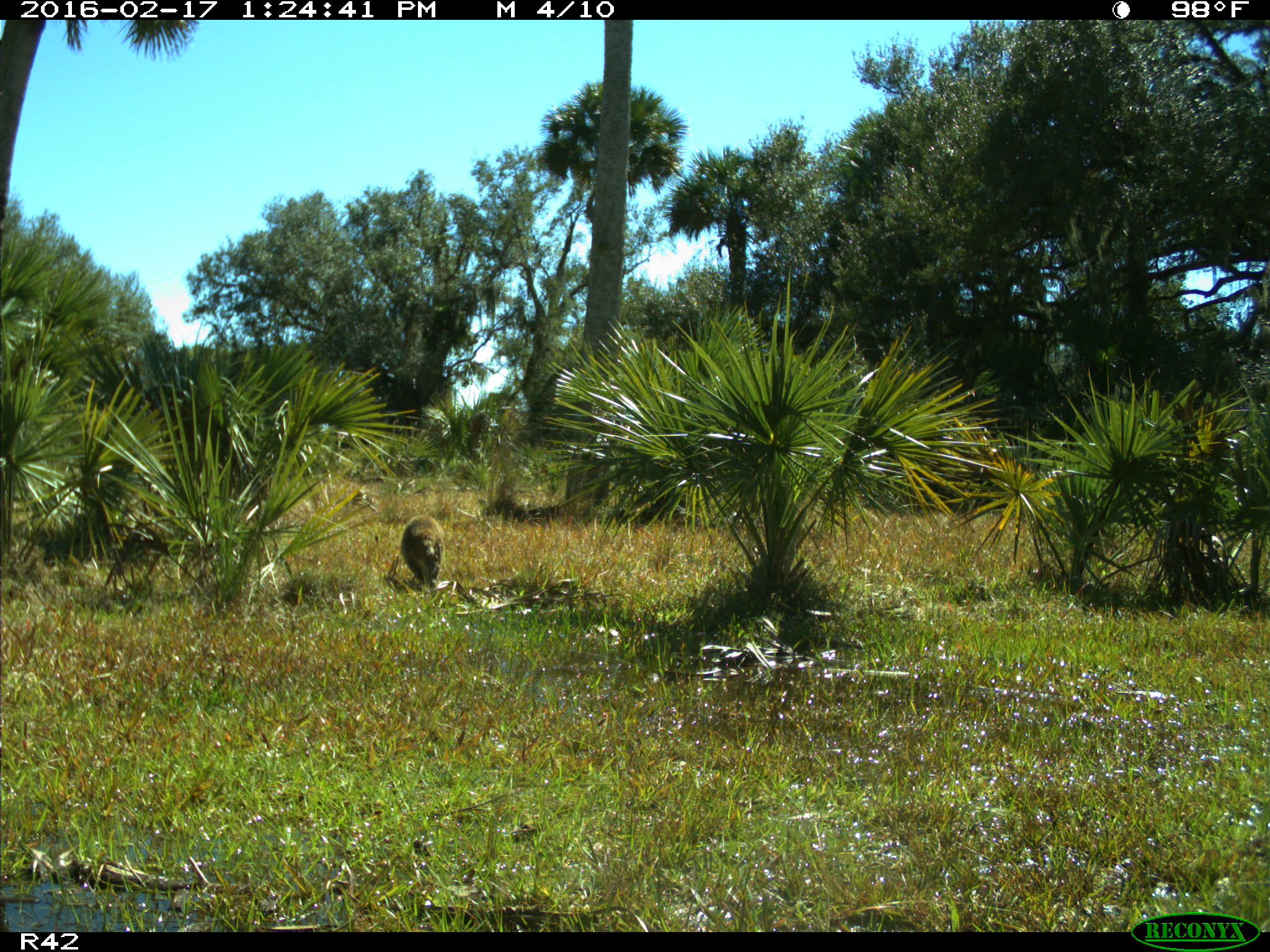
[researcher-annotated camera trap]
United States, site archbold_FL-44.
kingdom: Animalia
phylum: Chordata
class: Mammalia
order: Carnivora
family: Procyonidae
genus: Procyon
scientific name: Procyon lotor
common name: common raccoon